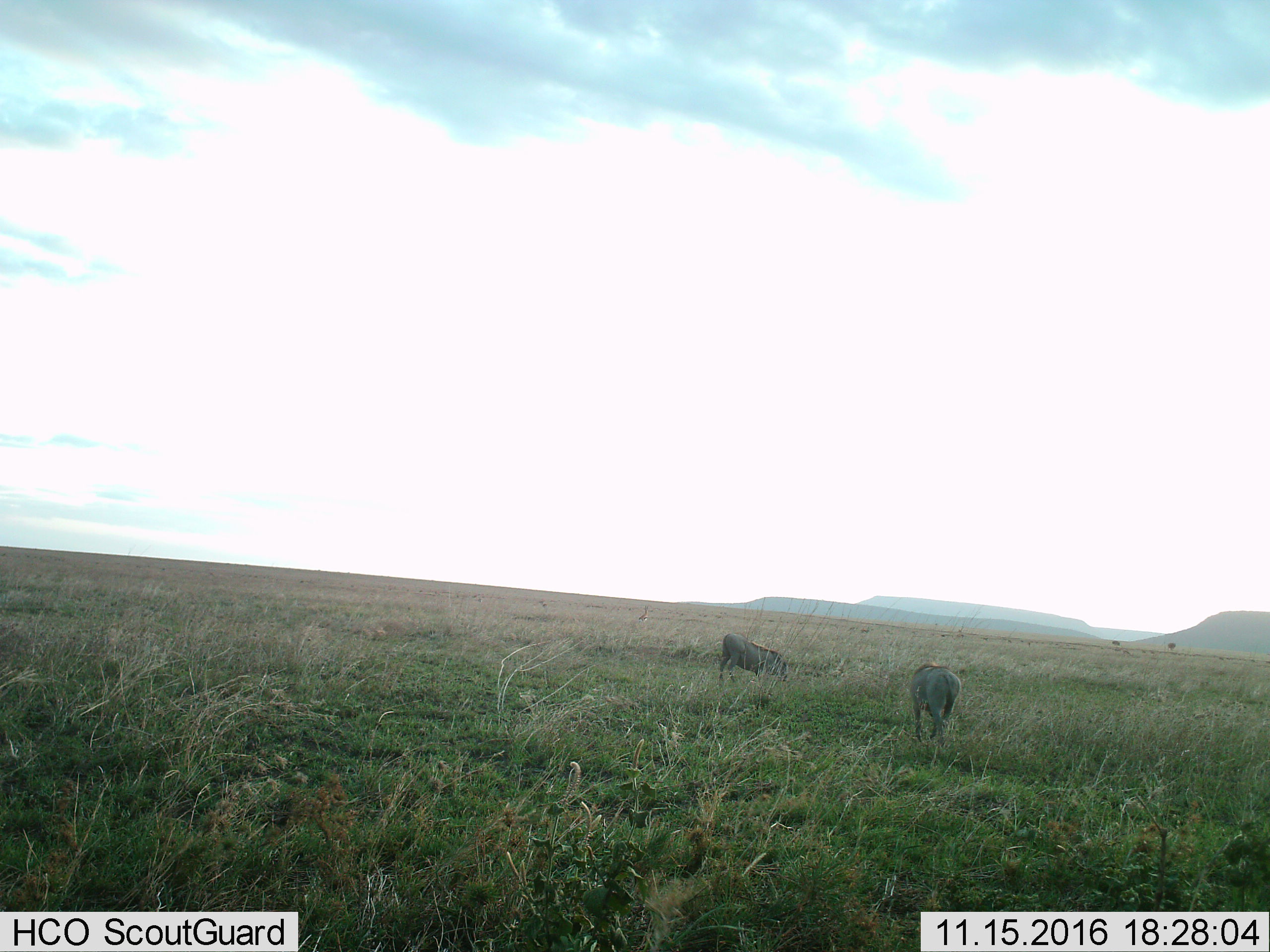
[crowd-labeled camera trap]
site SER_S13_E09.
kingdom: Animalia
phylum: Chordata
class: Mammalia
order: Artiodactyla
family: Suidae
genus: Phacochoerus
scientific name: Phacochoerus africanus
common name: warthog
Warthog (Phacochoerus africanus), count 2. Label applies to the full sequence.